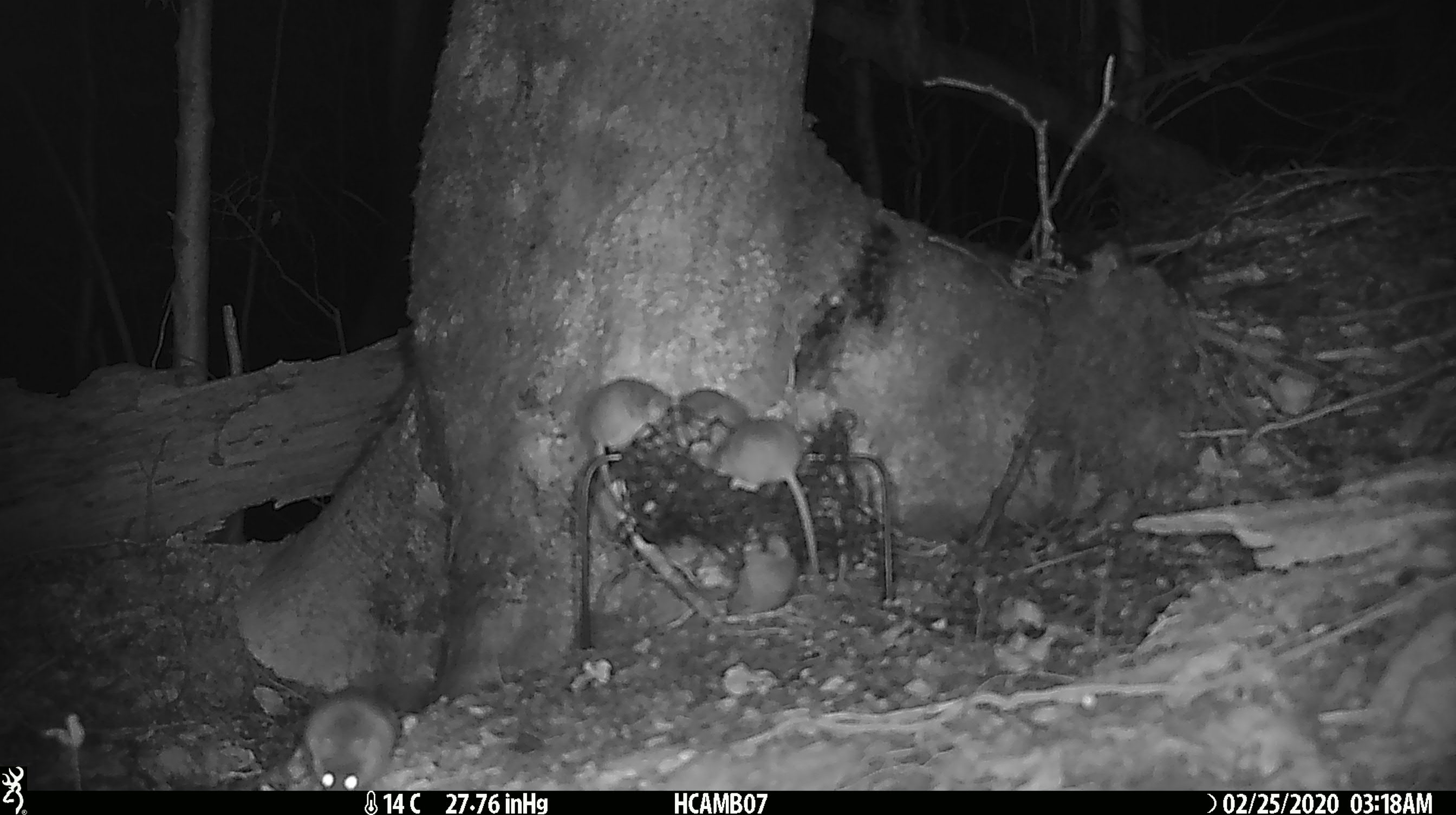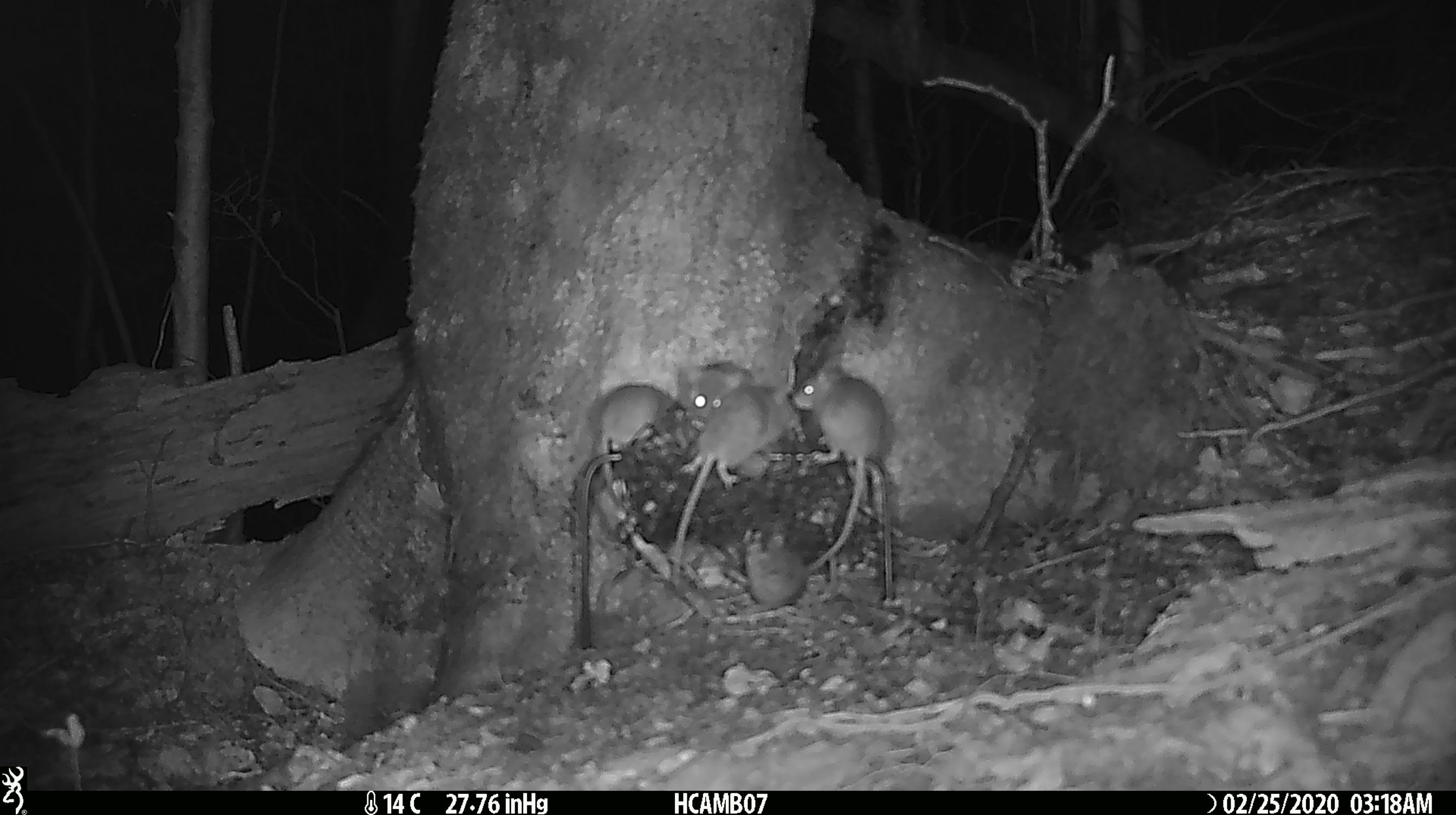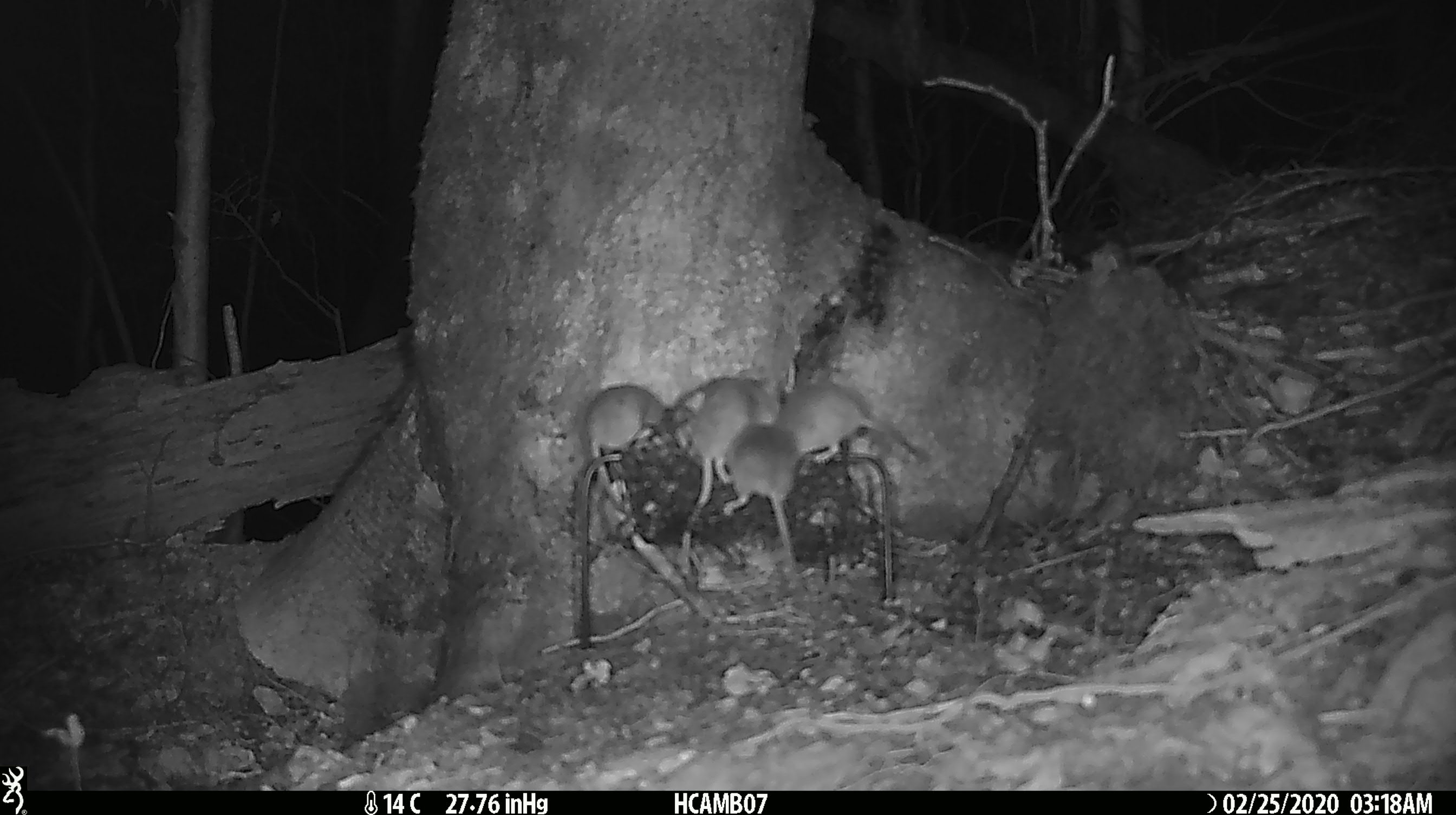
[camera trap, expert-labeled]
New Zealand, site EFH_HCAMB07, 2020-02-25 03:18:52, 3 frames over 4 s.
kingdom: Animalia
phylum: Chordata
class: Mammalia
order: Rodentia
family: Muridae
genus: Mus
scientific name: Mus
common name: mouse